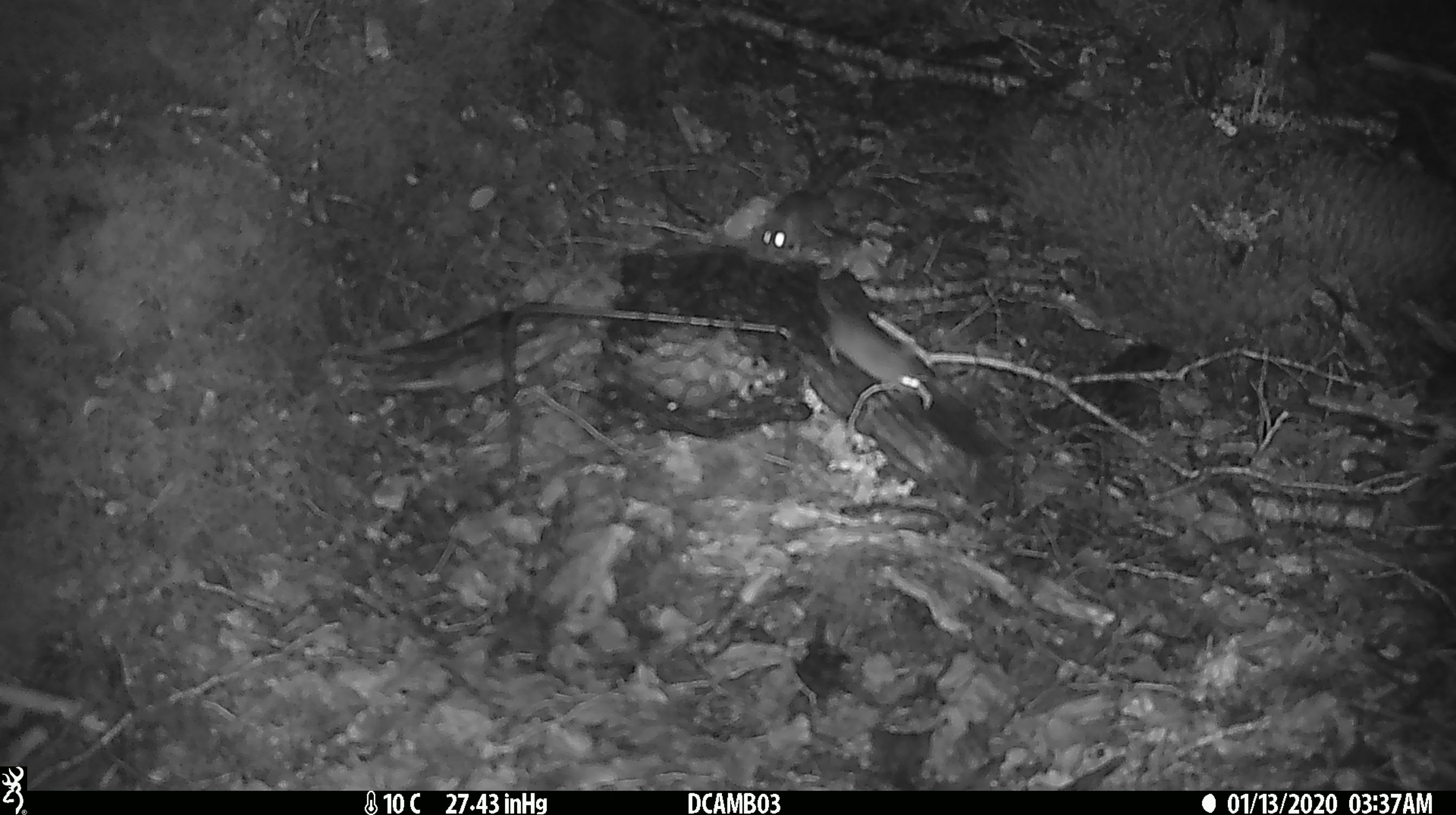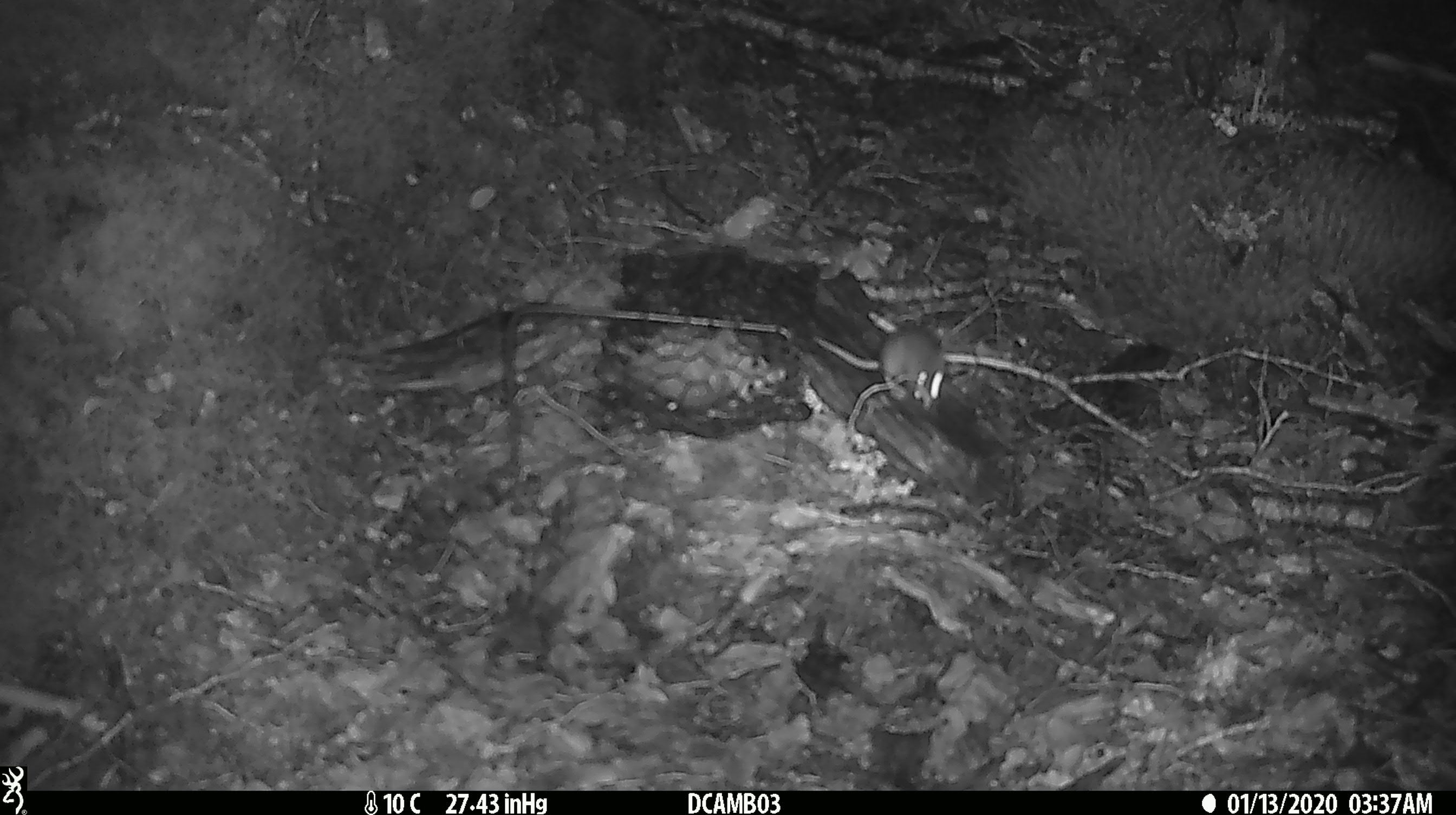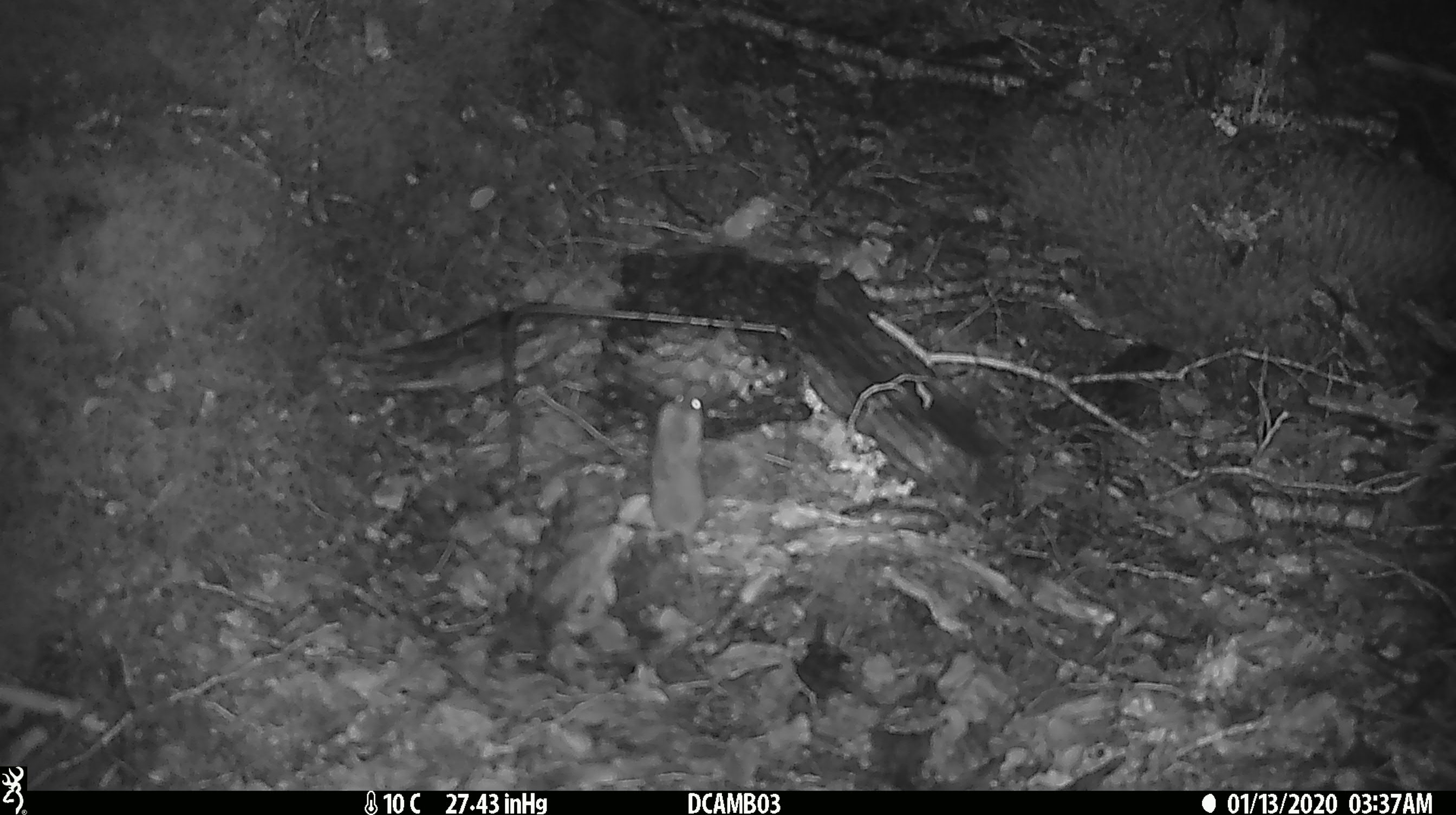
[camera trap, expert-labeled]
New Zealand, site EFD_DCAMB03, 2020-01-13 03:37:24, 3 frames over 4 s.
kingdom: Animalia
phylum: Chordata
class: Mammalia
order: Rodentia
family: Muridae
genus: Mus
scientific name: Mus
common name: mouse